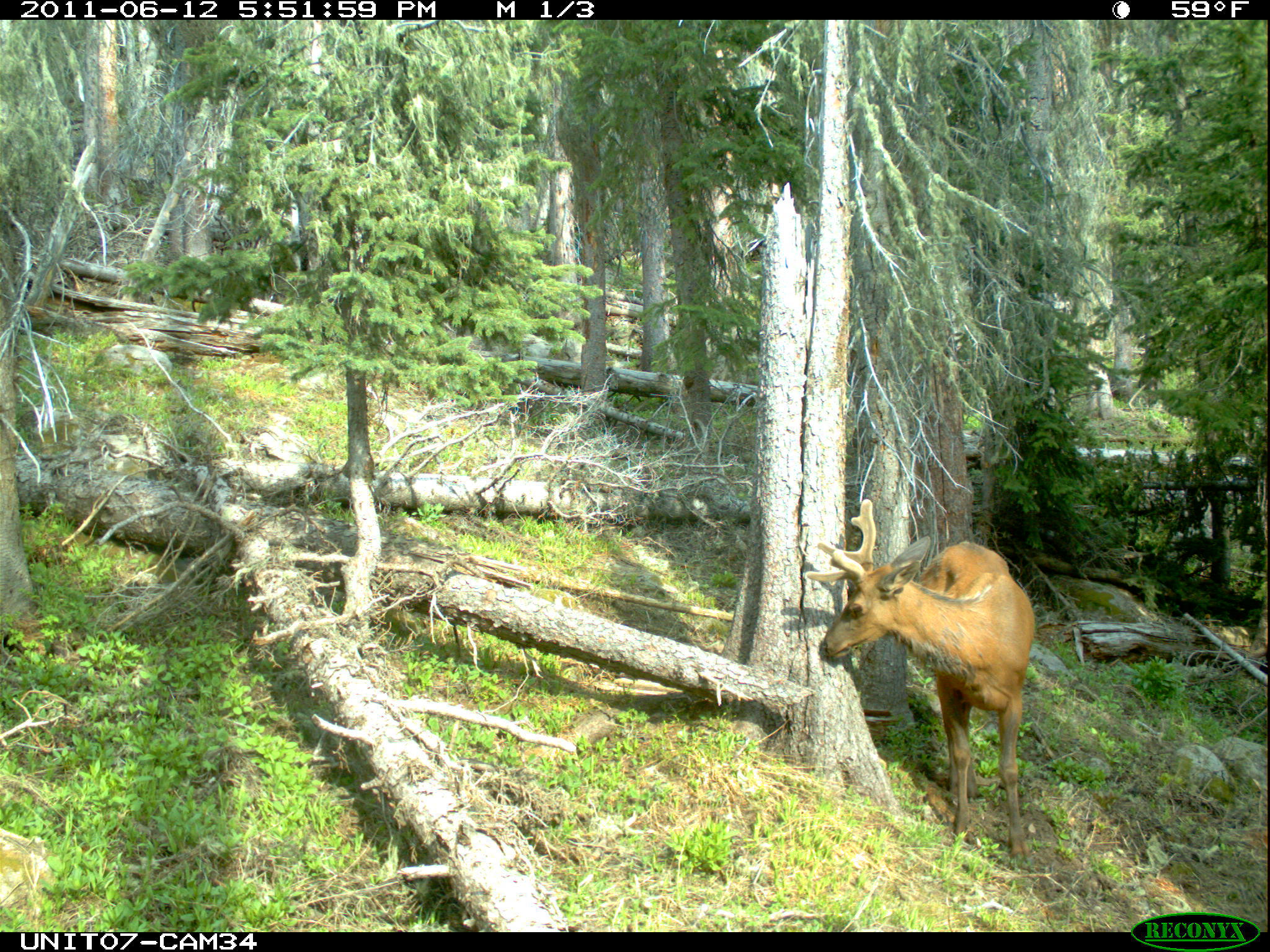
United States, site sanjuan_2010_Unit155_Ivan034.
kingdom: Animalia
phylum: Chordata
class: Mammalia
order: Artiodactyla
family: Cervidae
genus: Cervus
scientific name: Cervus elaphus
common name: red deer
Cervus elaphus (red deer).